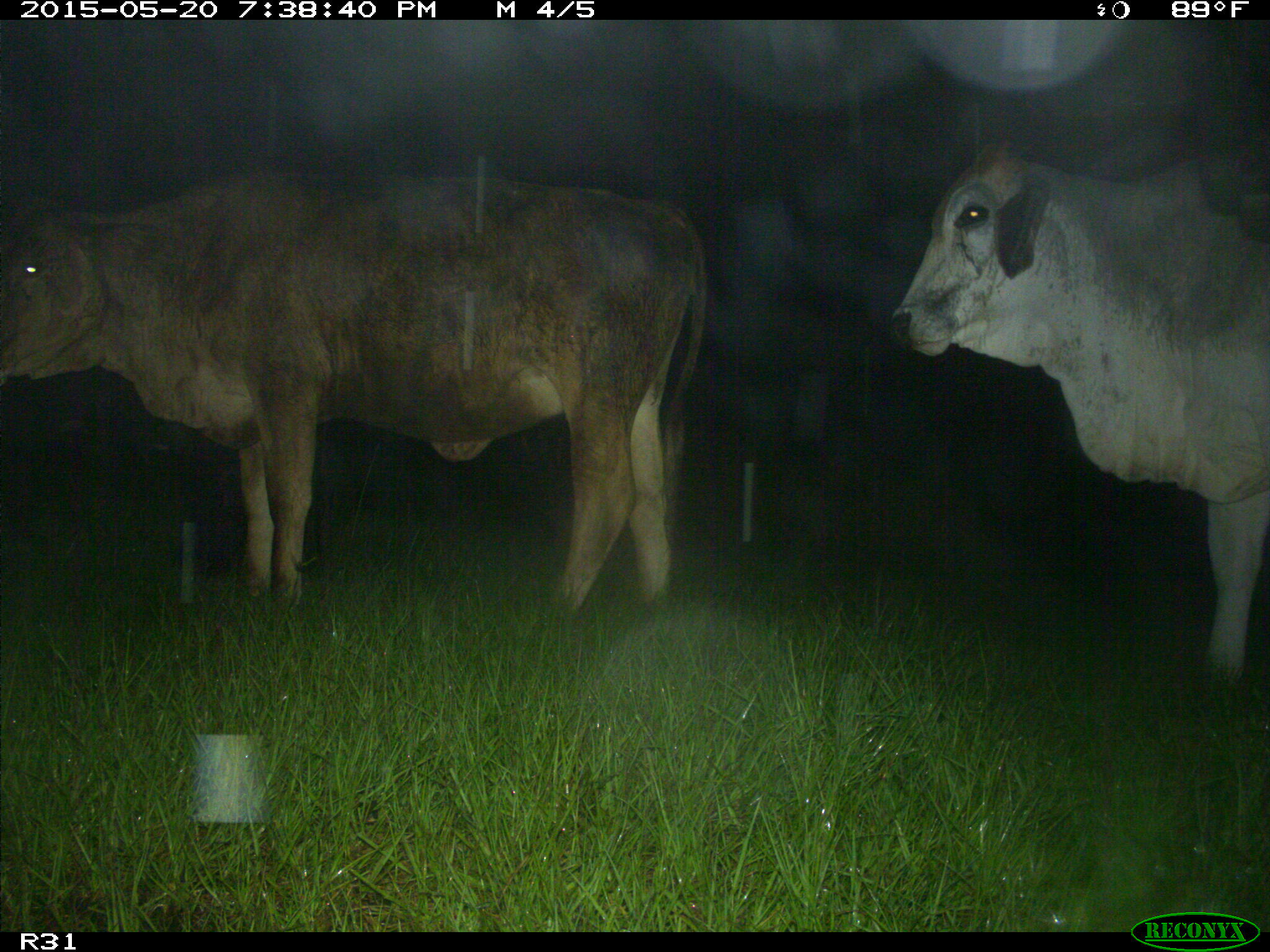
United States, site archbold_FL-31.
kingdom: Animalia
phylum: Chordata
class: Mammalia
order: Artiodactyla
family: Bovidae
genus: Bos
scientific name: Bos taurus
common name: domestic cow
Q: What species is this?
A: Bos taurus (domestic cow).